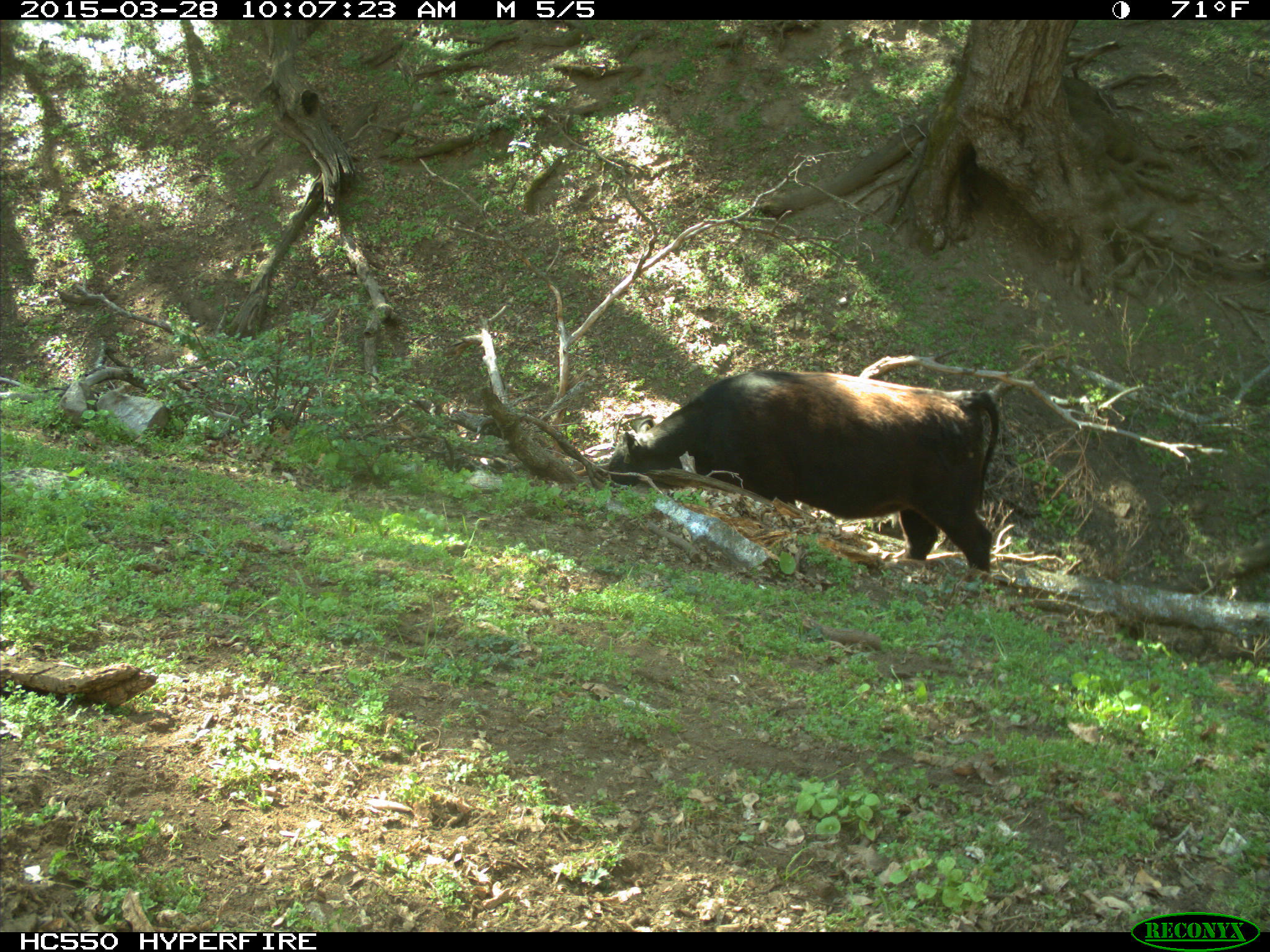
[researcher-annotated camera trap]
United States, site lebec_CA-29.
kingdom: Animalia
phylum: Chordata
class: Mammalia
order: Artiodactyla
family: Bovidae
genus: Bos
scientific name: Bos taurus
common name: domestic cow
Bos taurus (domestic cow).